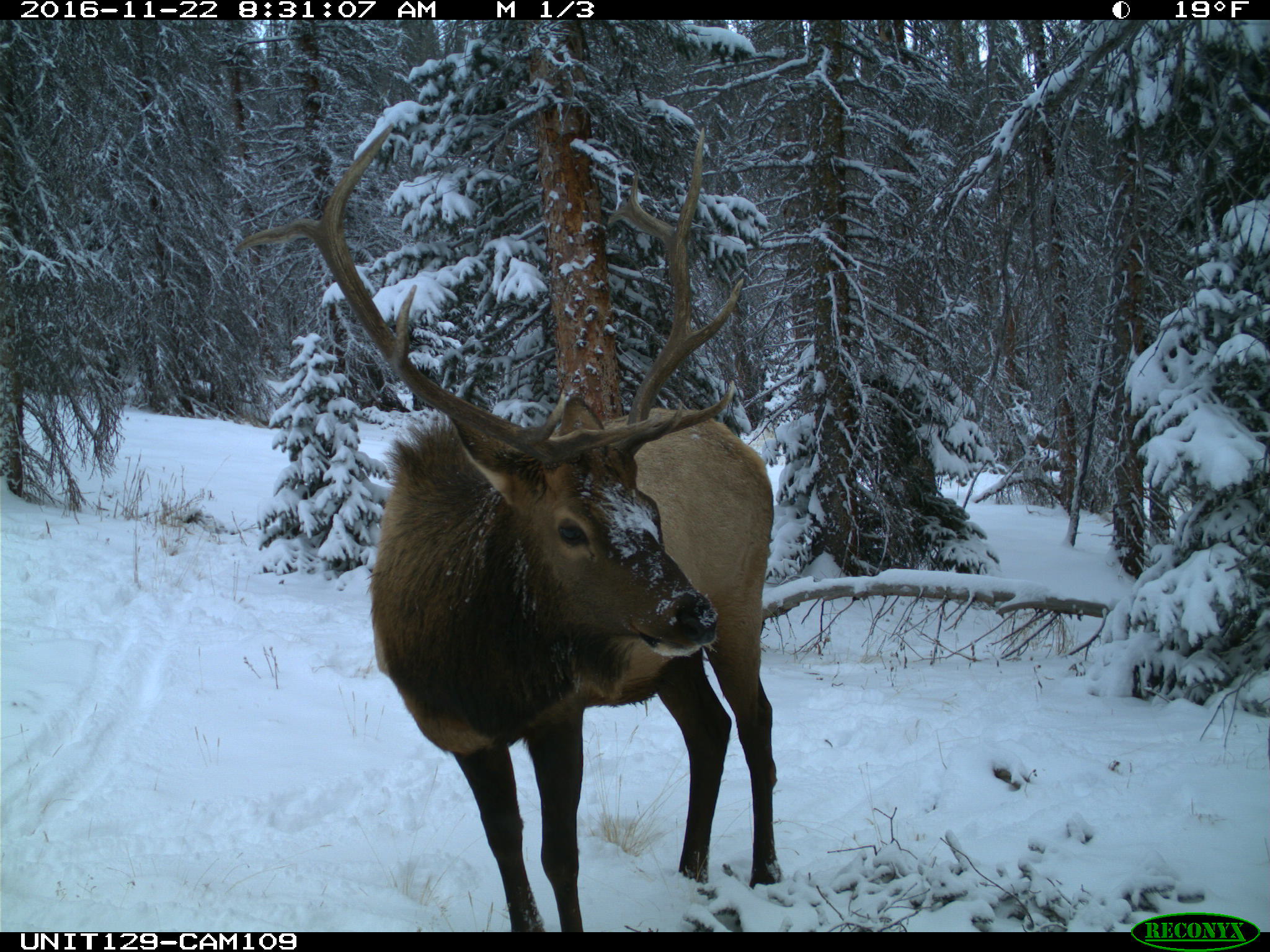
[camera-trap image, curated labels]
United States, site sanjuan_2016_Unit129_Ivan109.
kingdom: Animalia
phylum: Chordata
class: Mammalia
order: Artiodactyla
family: Cervidae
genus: Cervus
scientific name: Cervus elaphus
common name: red deer